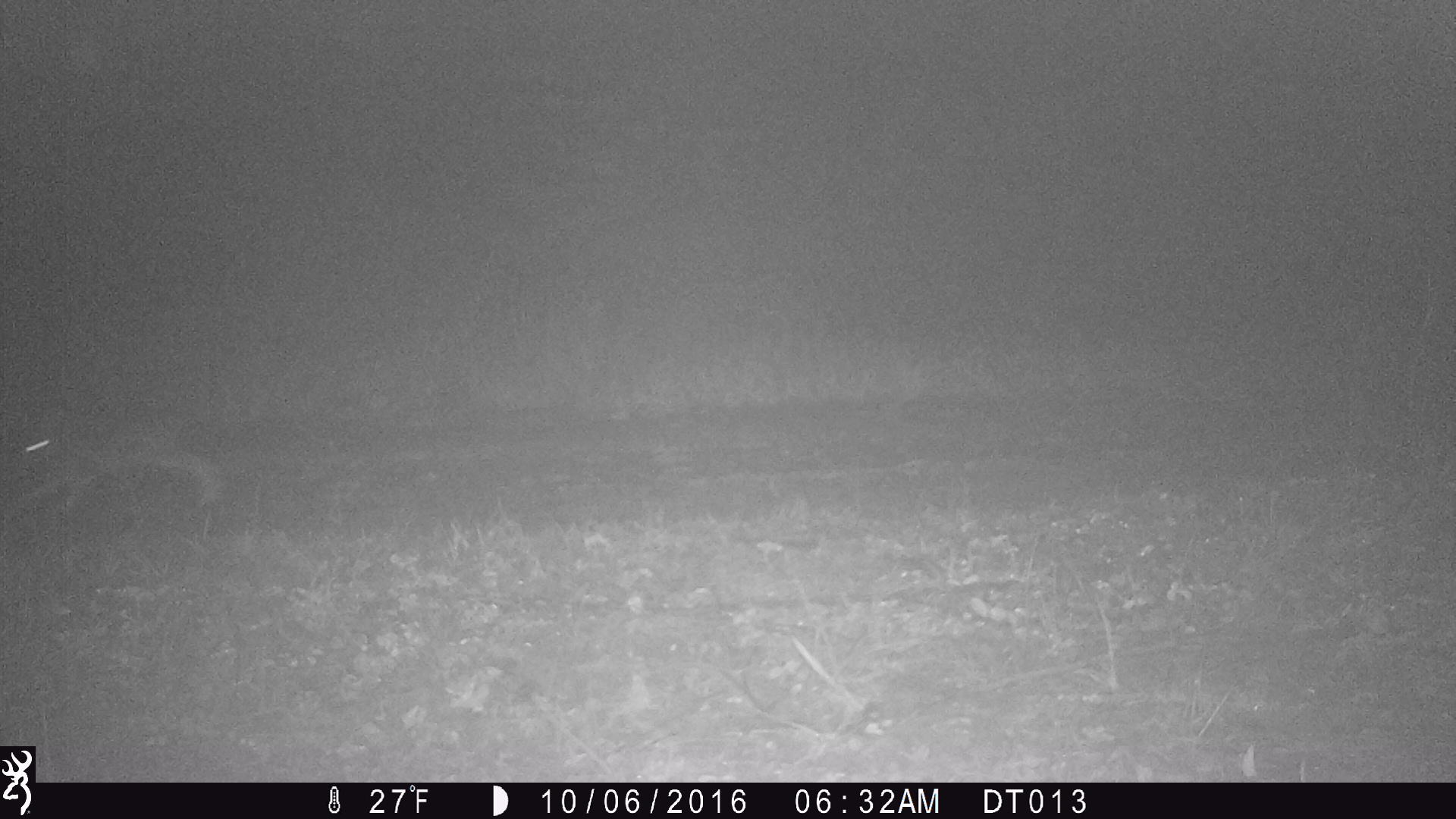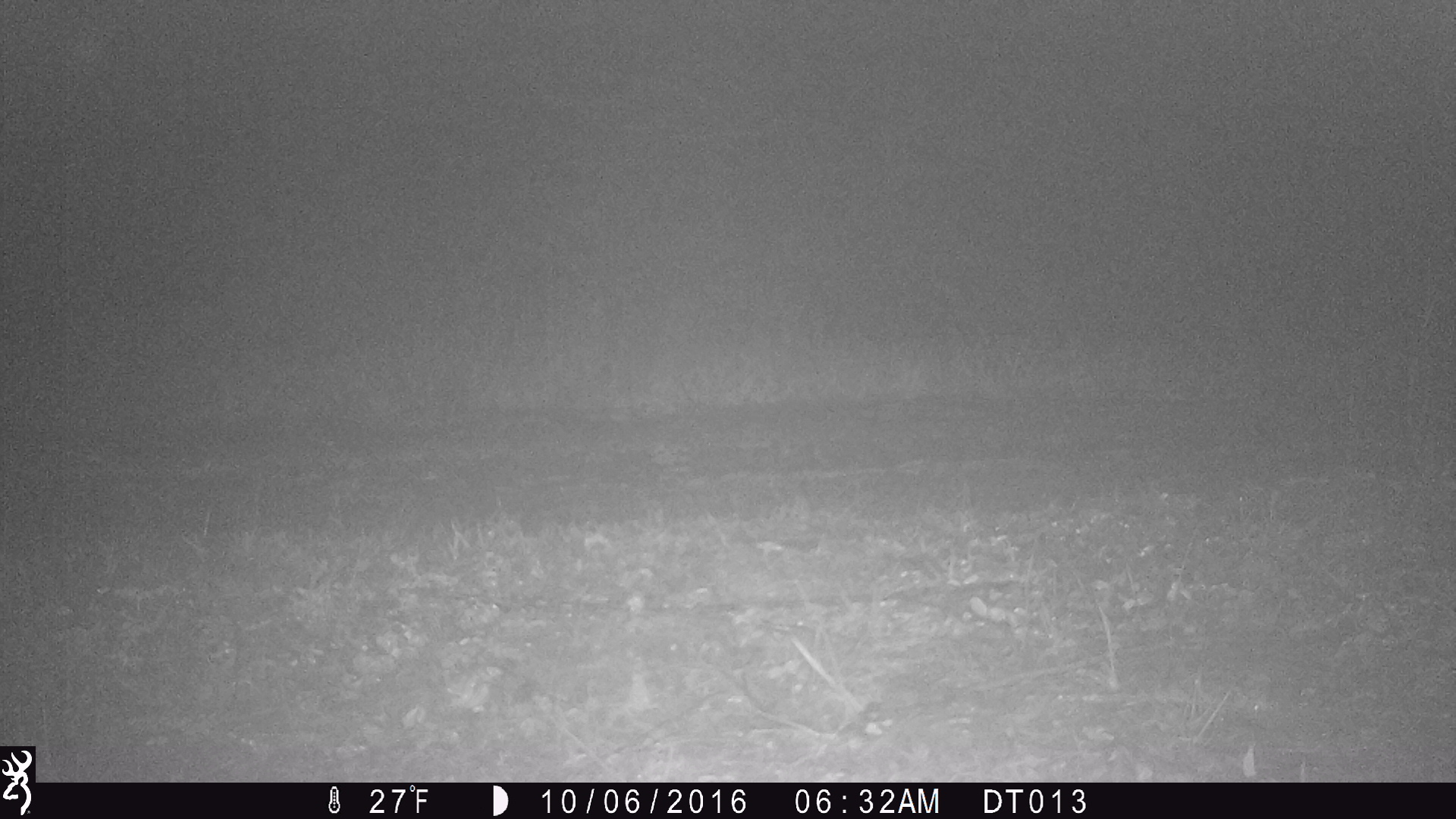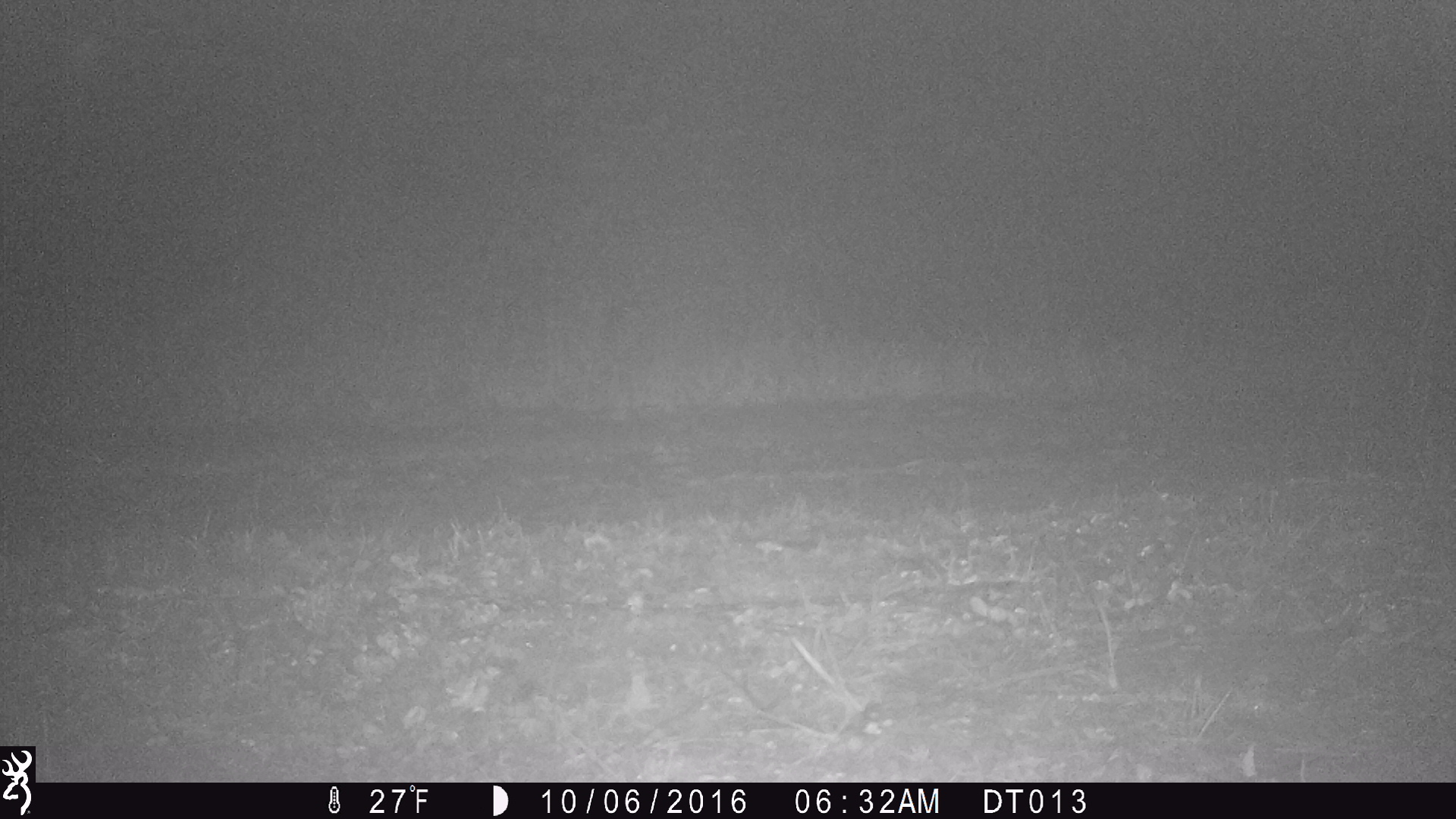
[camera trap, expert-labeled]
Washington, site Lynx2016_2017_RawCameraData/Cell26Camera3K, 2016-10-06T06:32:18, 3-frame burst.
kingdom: Animalia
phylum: Chordata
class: Mammalia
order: Lagomorpha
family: Leporidae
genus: Lepus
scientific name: Lepus americanus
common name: snowshoe hare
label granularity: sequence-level